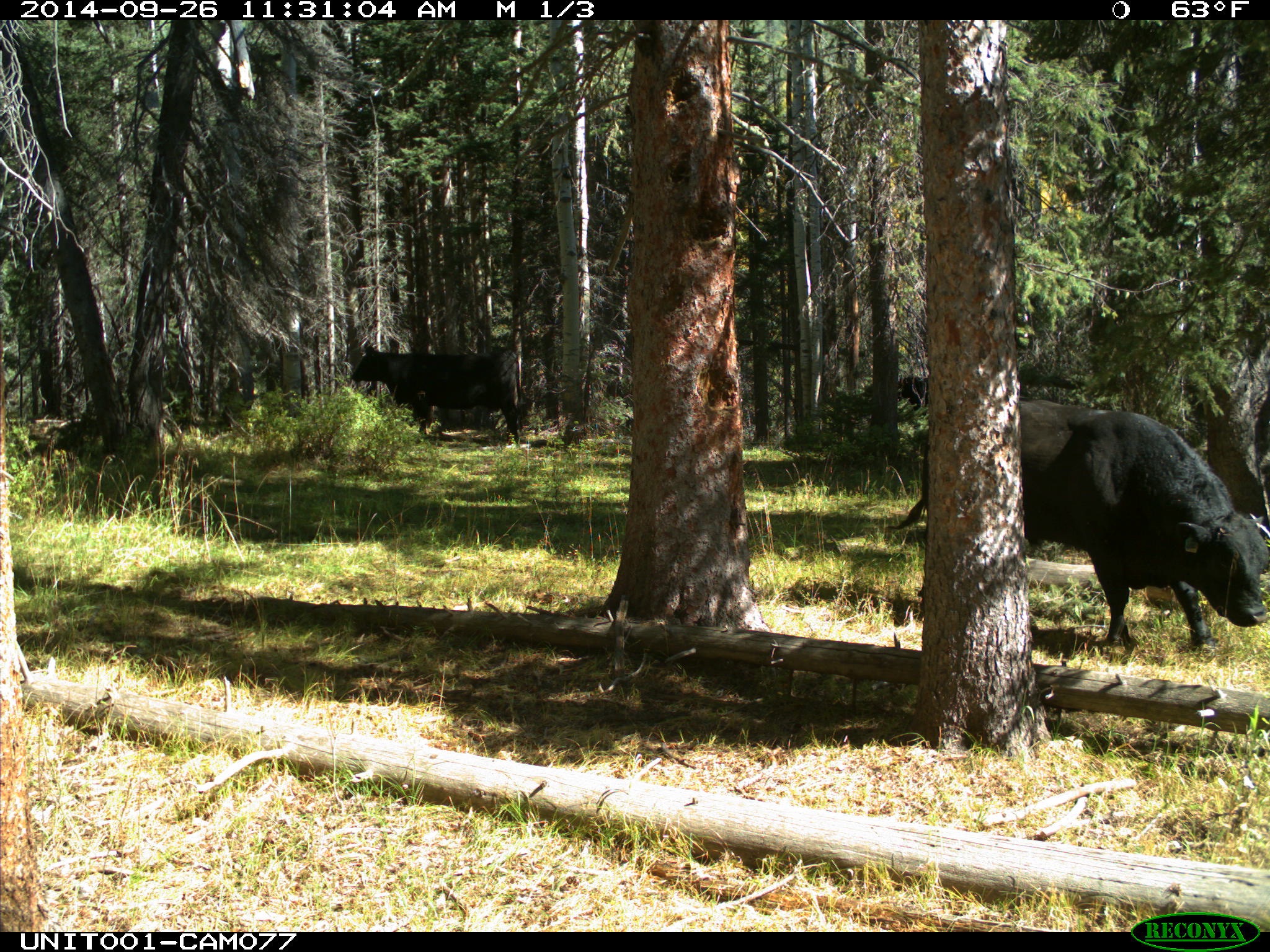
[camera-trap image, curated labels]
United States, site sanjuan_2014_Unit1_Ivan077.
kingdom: Animalia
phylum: Chordata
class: Mammalia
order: Artiodactyla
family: Bovidae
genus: Bos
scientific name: Bos taurus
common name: domestic cow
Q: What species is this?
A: Bos taurus (domestic cow).